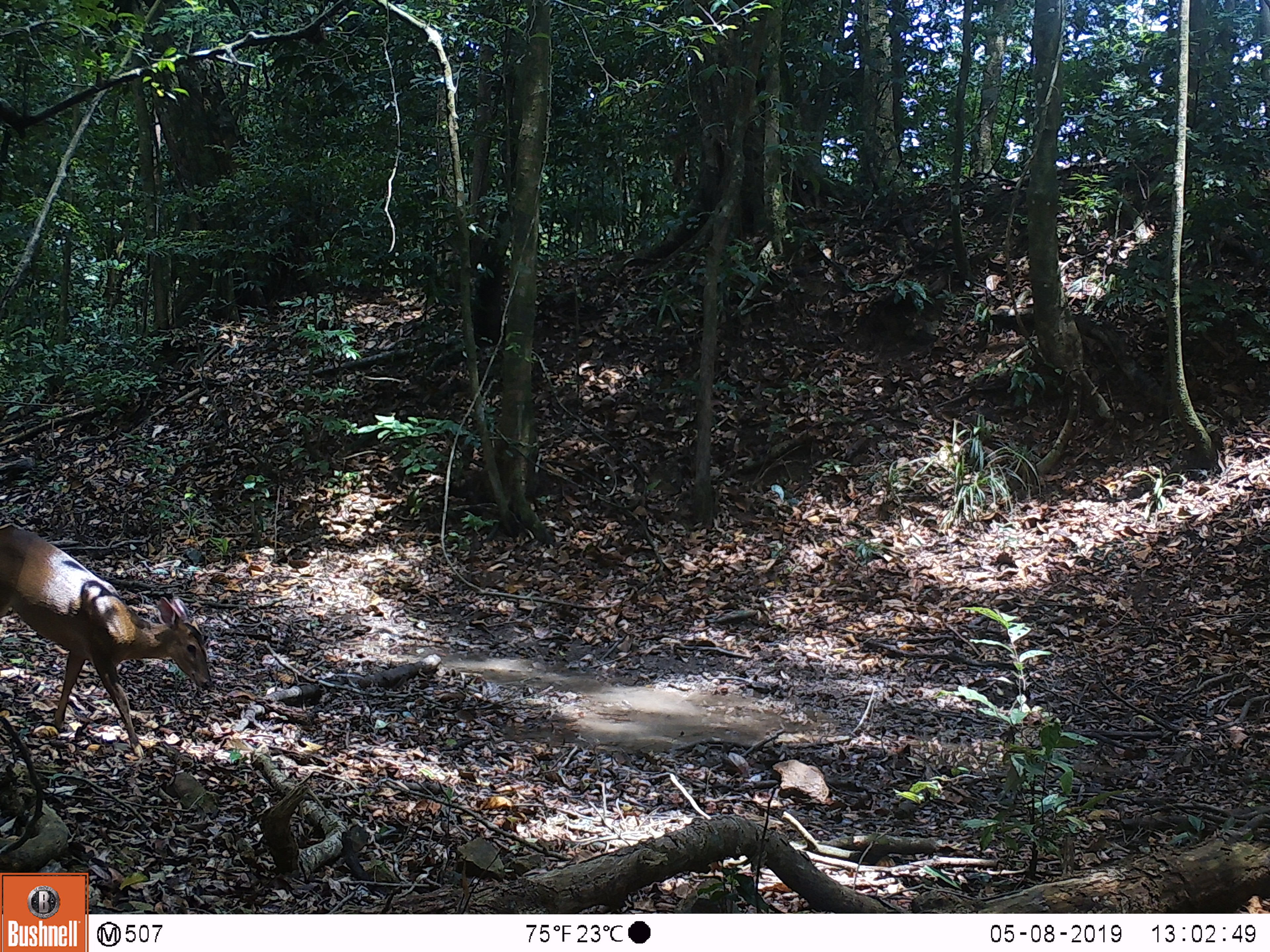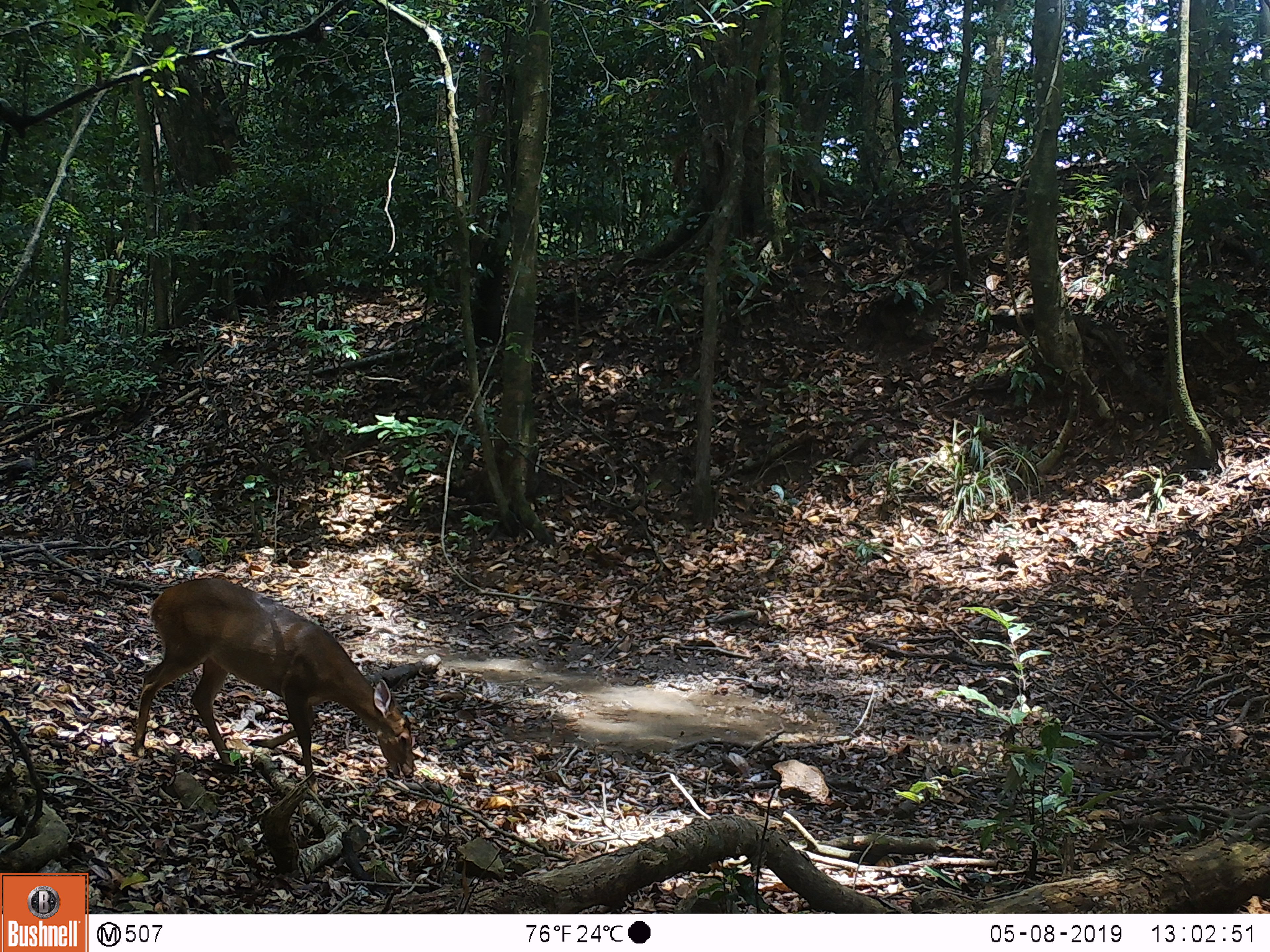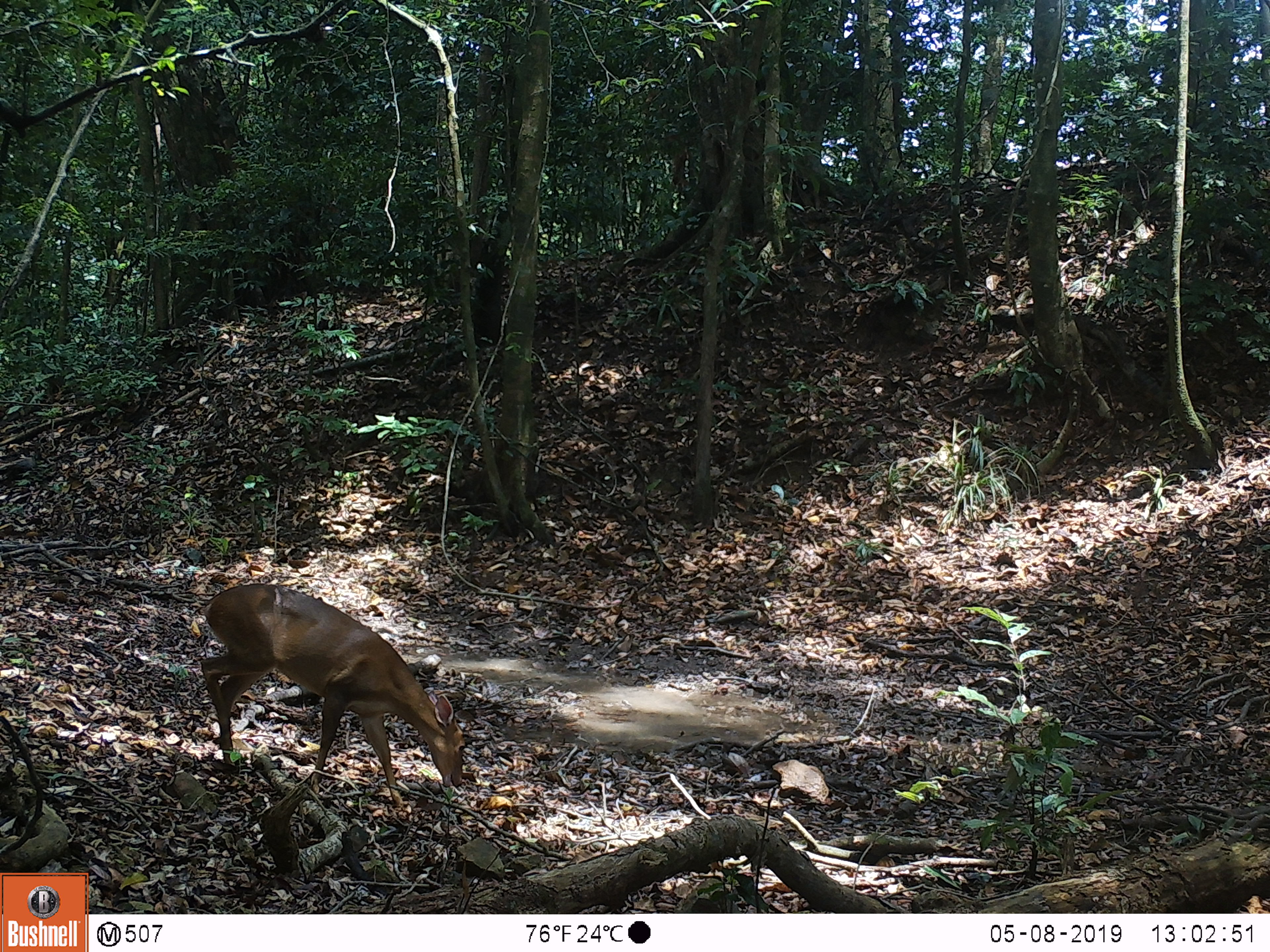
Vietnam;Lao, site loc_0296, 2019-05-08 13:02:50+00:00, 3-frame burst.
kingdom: Animalia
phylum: Chordata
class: Mammalia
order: Artiodactyla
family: Cervidae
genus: Muntiacus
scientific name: Muntiacus vuquangensis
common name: large-antlered muntjac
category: large antlered muntjac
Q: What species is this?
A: Large antlered muntjac (large-antlered muntjac) (Muntiacus vuquangensis).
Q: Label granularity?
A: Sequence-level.